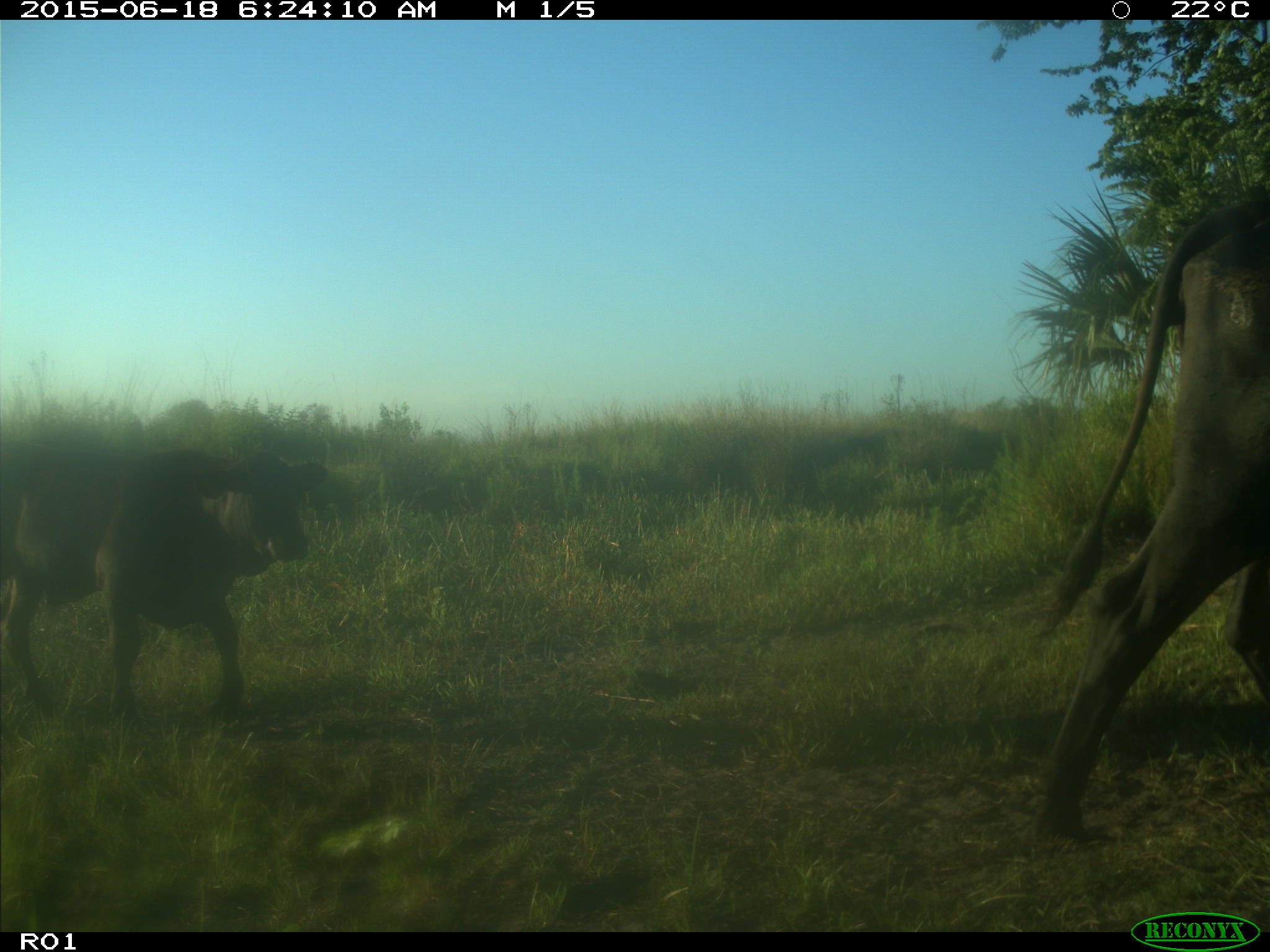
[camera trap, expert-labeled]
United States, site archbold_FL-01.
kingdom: Animalia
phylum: Chordata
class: Mammalia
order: Artiodactyla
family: Bovidae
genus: Bos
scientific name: Bos taurus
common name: domestic cow